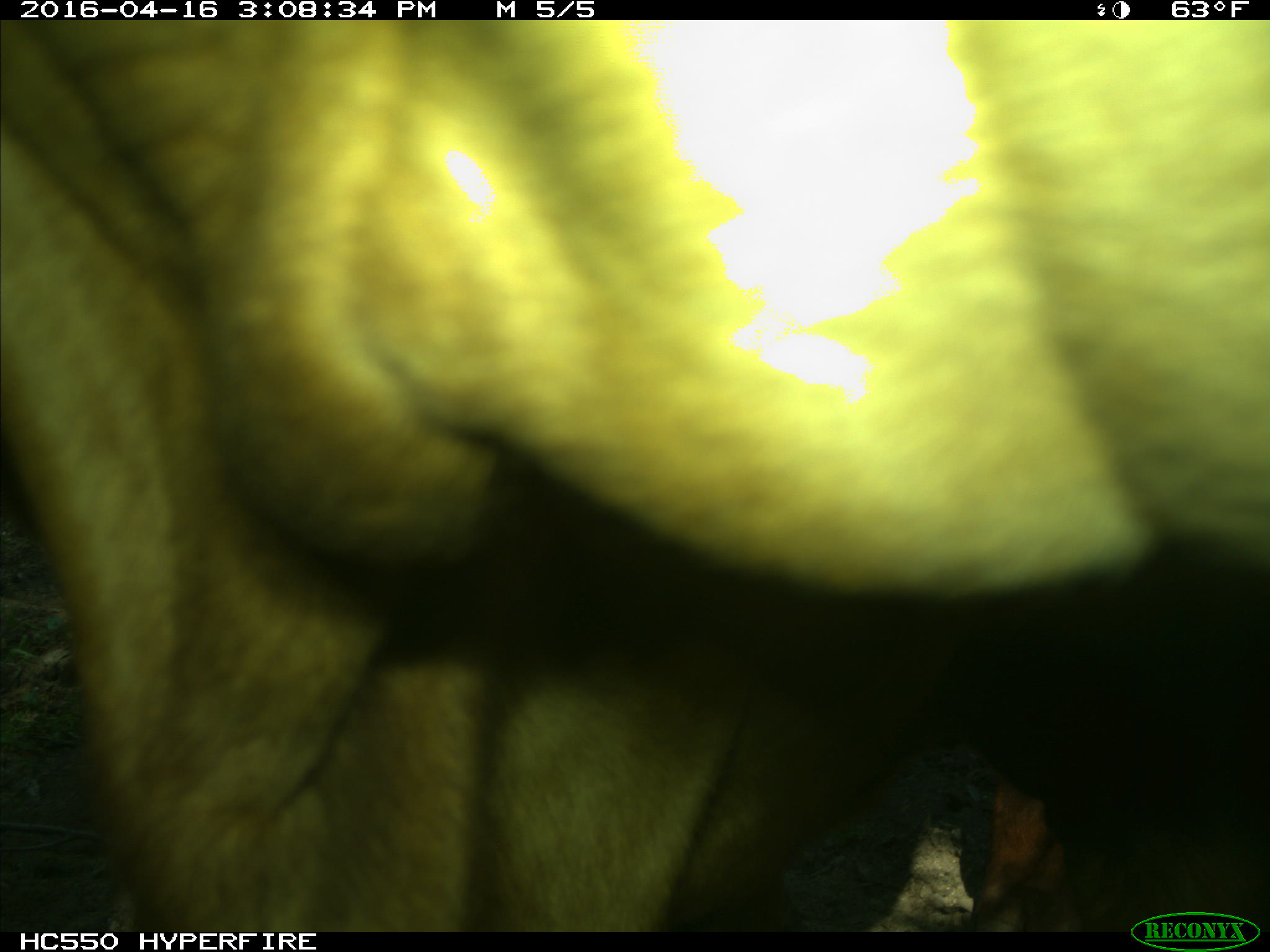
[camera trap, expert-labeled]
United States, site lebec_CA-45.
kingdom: Animalia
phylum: Chordata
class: Mammalia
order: Artiodactyla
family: Bovidae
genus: Bos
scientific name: Bos taurus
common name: domestic cow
Bos taurus (domestic cow).